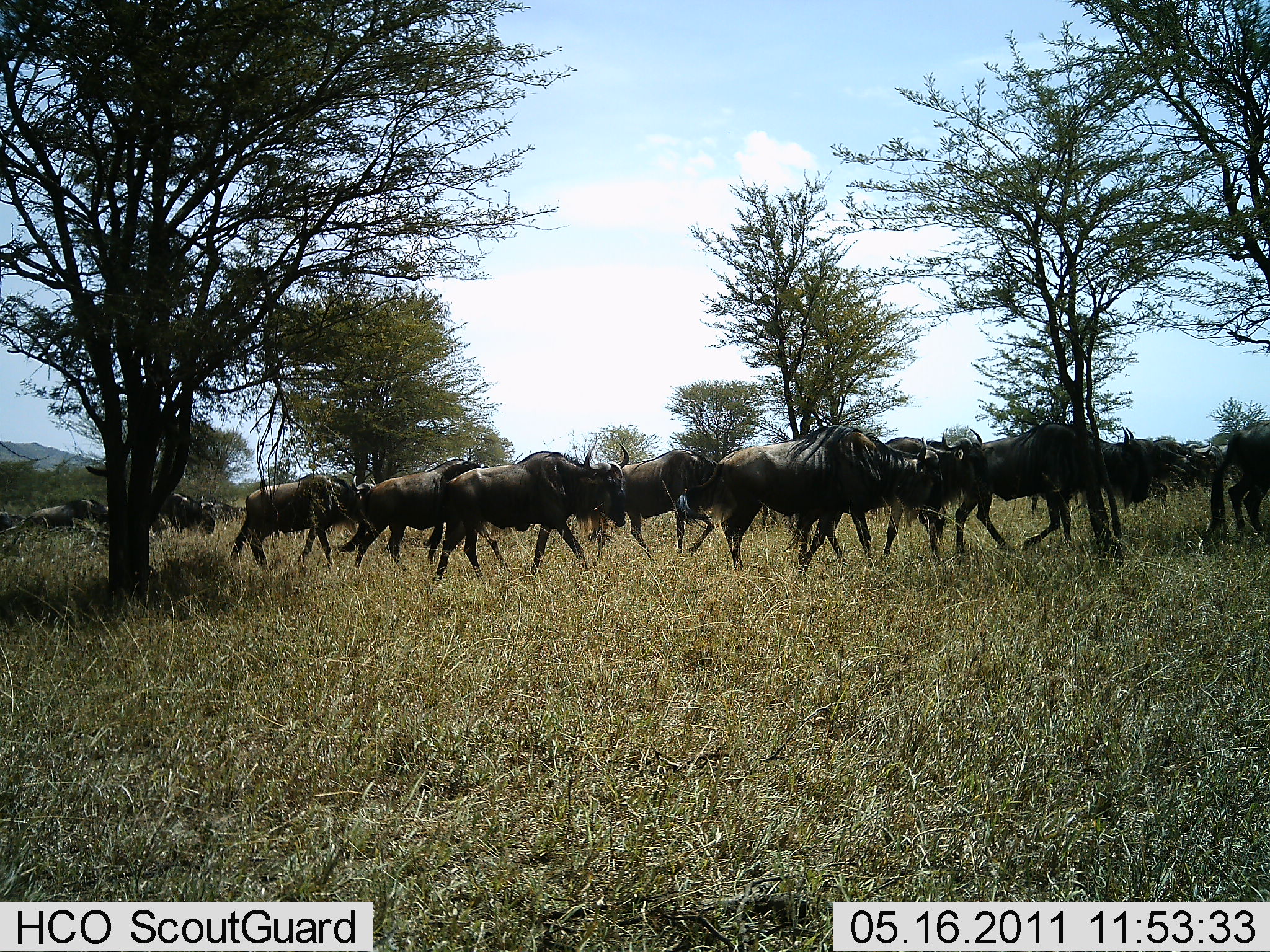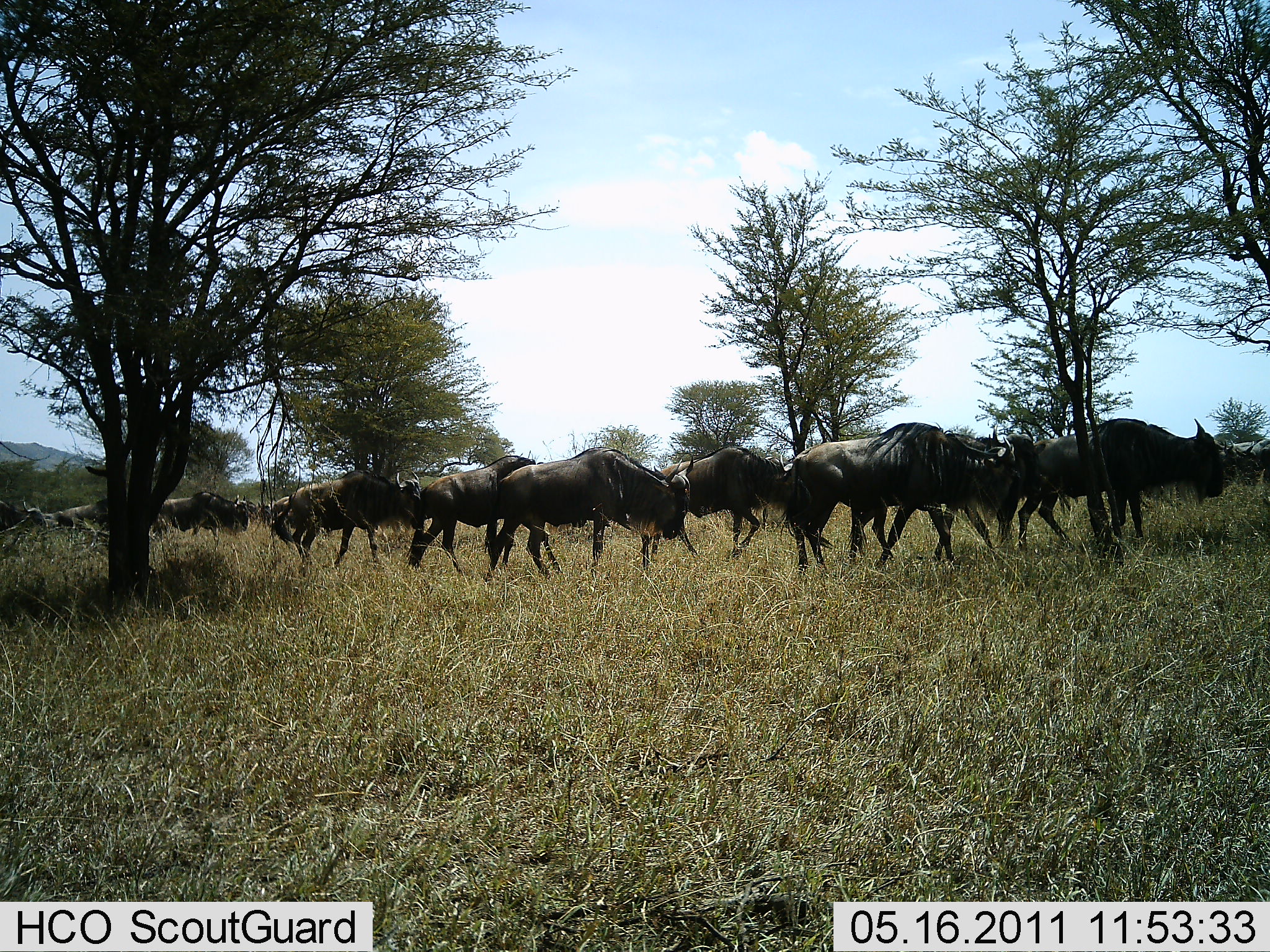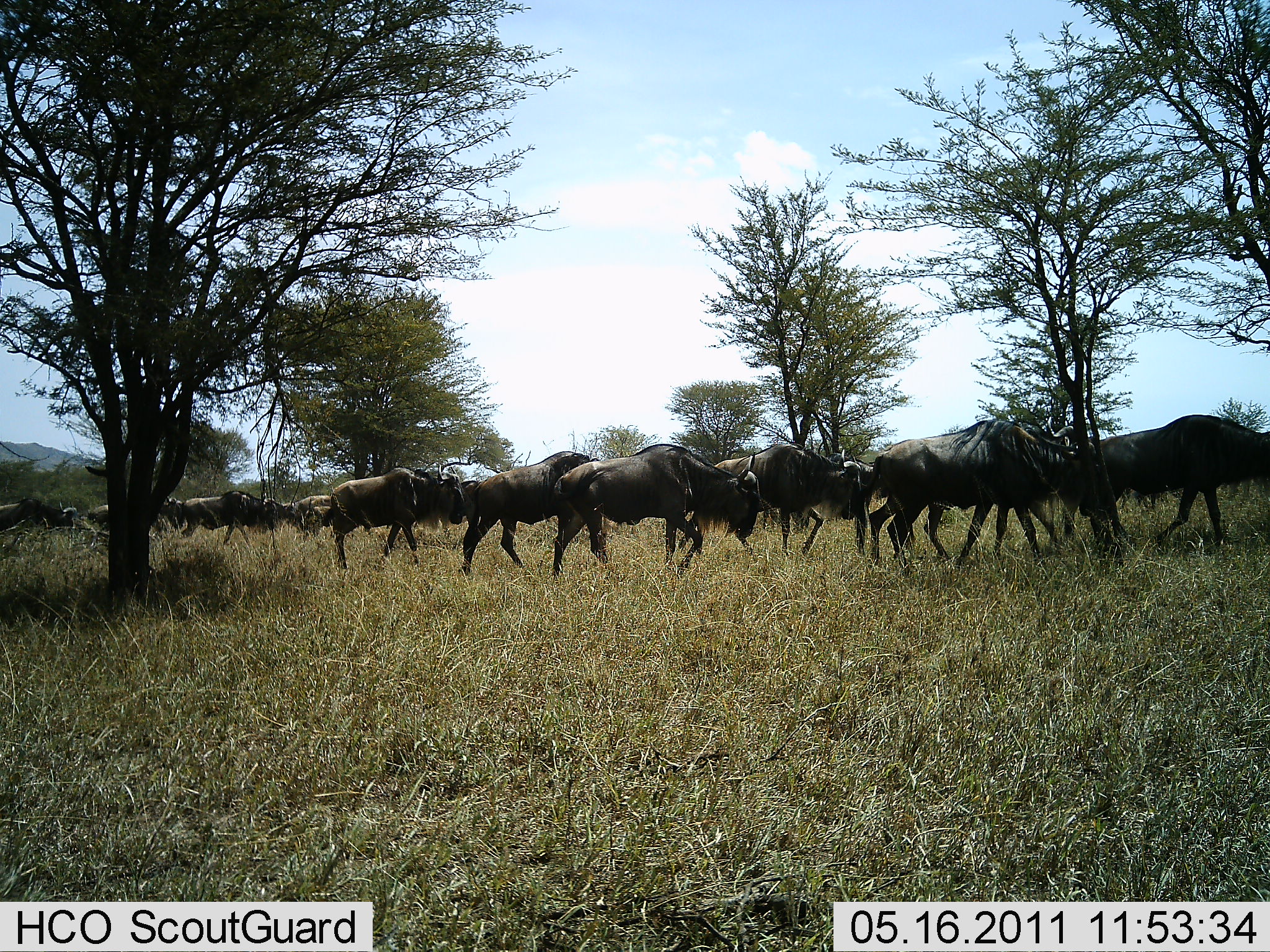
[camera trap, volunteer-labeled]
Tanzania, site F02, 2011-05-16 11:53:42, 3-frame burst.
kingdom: Animalia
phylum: Chordata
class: Mammalia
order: Artiodactyla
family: Bovidae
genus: Connochaetes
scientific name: Connochaetes taurinus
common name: blue wildebeest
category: wildebeest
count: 11-50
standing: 0%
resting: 0%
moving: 100%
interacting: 0%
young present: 0%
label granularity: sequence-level